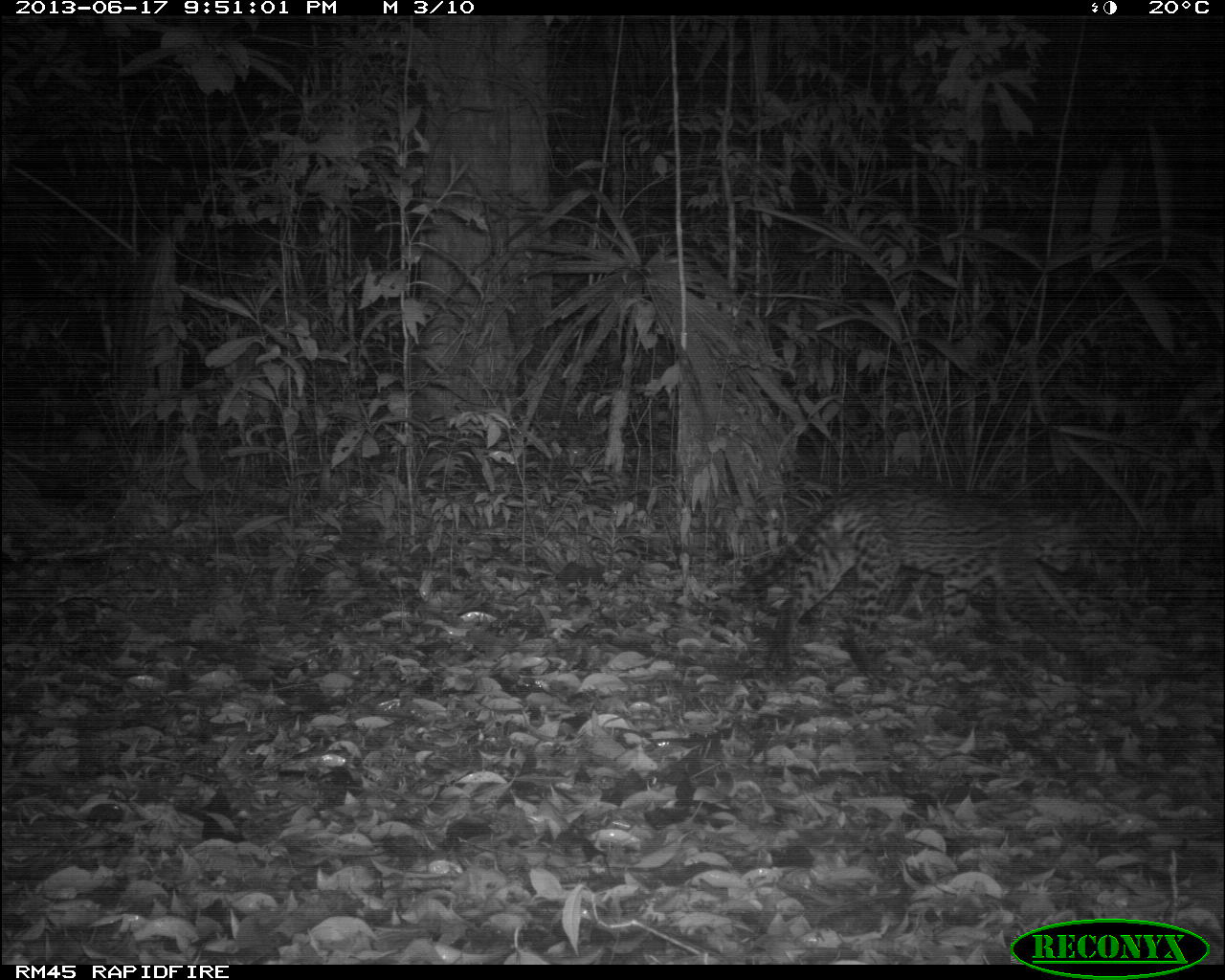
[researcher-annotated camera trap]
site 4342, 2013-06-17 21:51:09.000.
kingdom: Animalia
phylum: Chordata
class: Mammalia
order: Carnivora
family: Felidae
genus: Leopardus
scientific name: Leopardus pardalis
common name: ocelot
Leopardus pardalis (ocelot), count 1, sex male.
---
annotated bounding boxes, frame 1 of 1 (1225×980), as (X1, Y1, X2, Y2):
leopardus pardalis: (727, 473, 1088, 686)